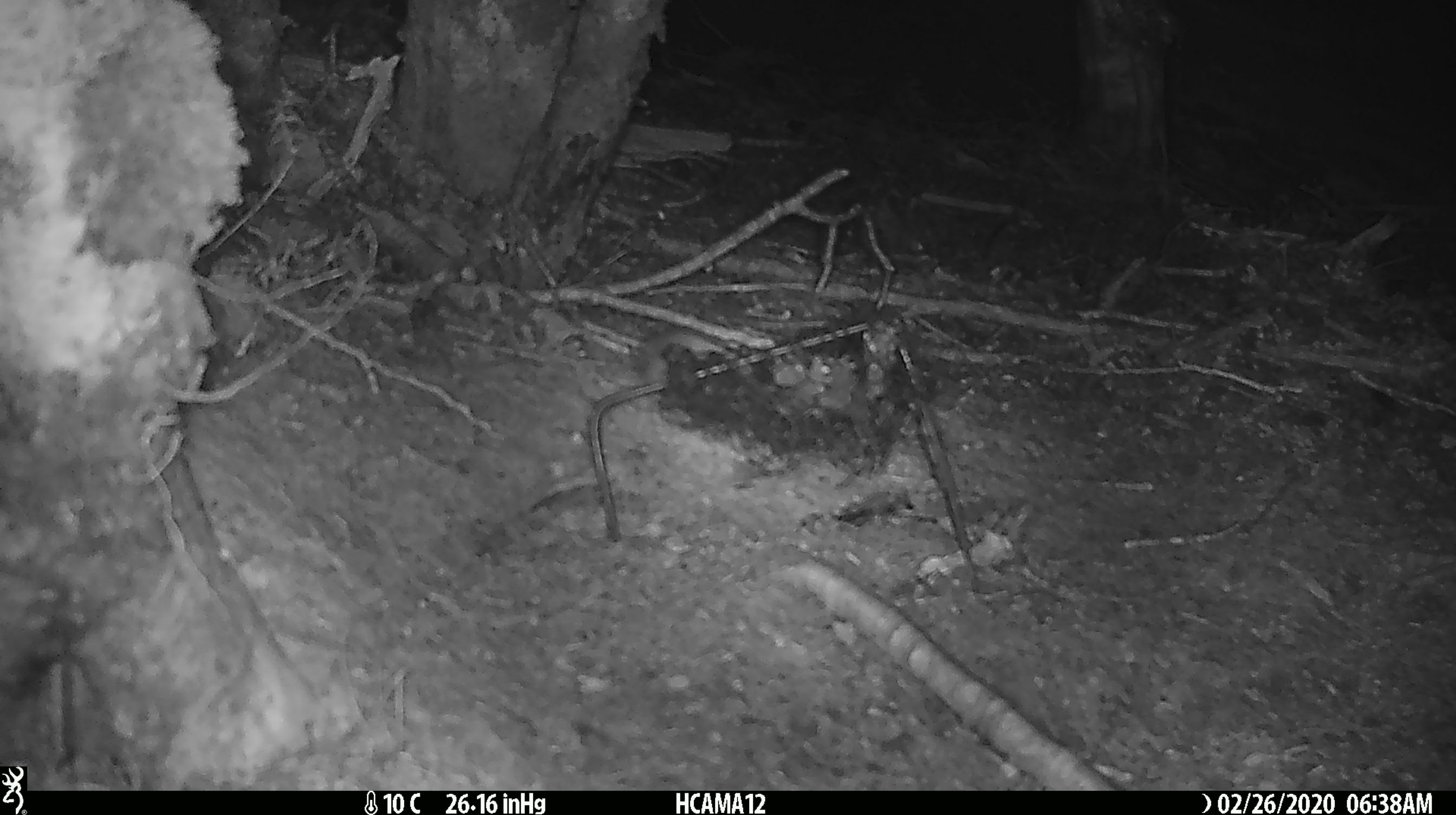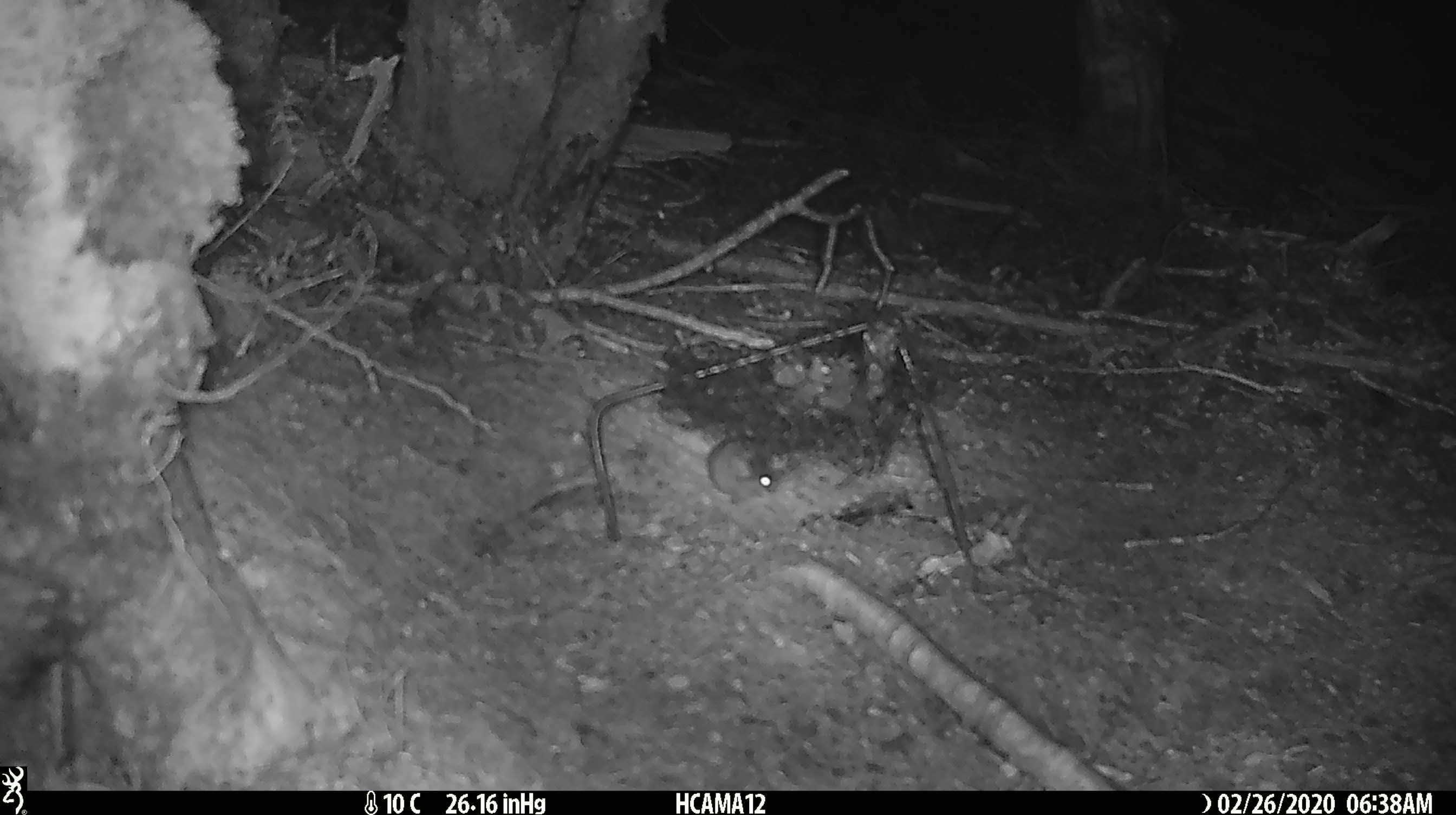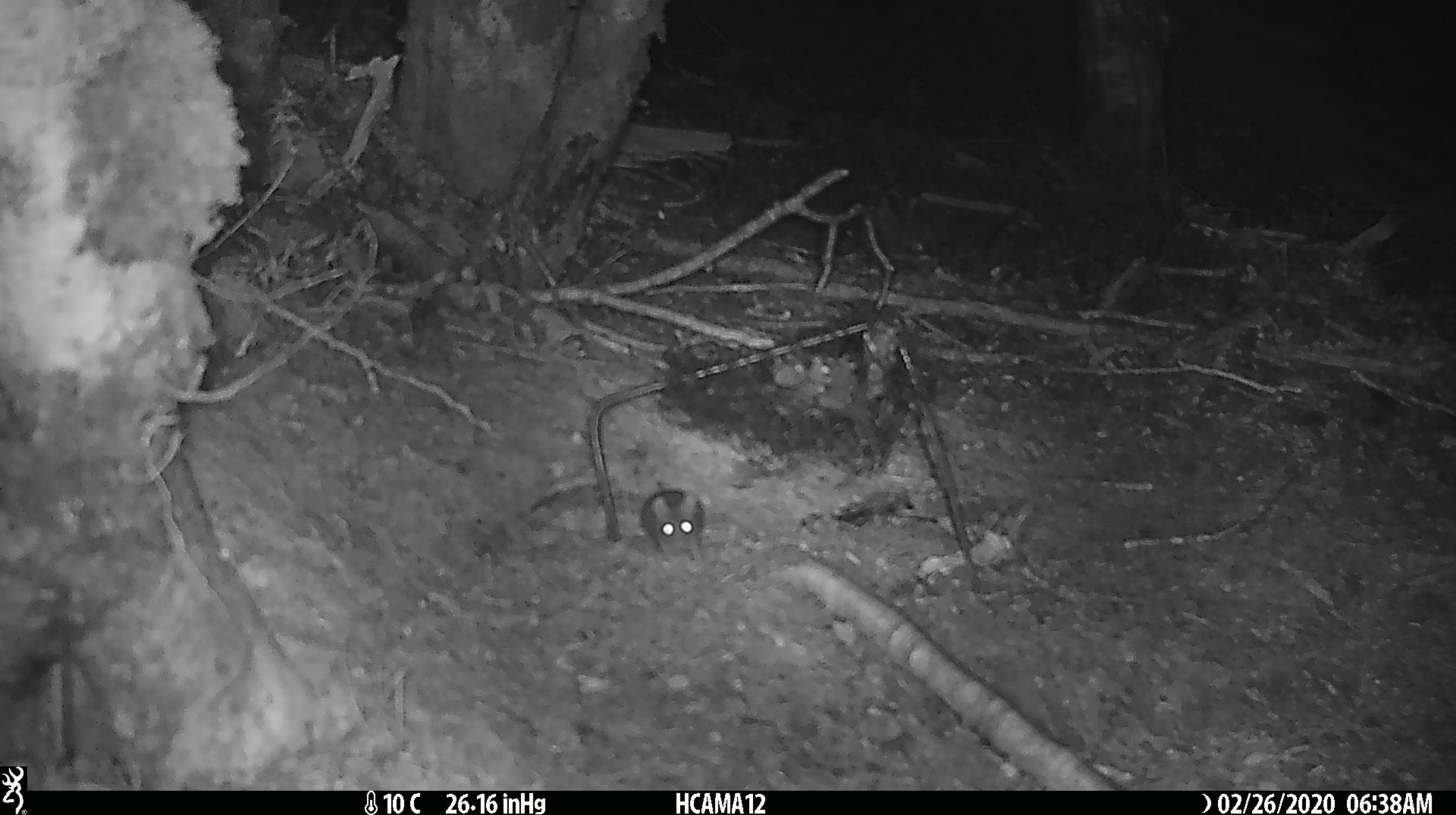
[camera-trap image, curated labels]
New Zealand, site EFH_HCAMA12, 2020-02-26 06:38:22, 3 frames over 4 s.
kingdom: Animalia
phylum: Chordata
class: Mammalia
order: Rodentia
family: Muridae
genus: Mus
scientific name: Mus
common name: mouse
Mouse (Mus).